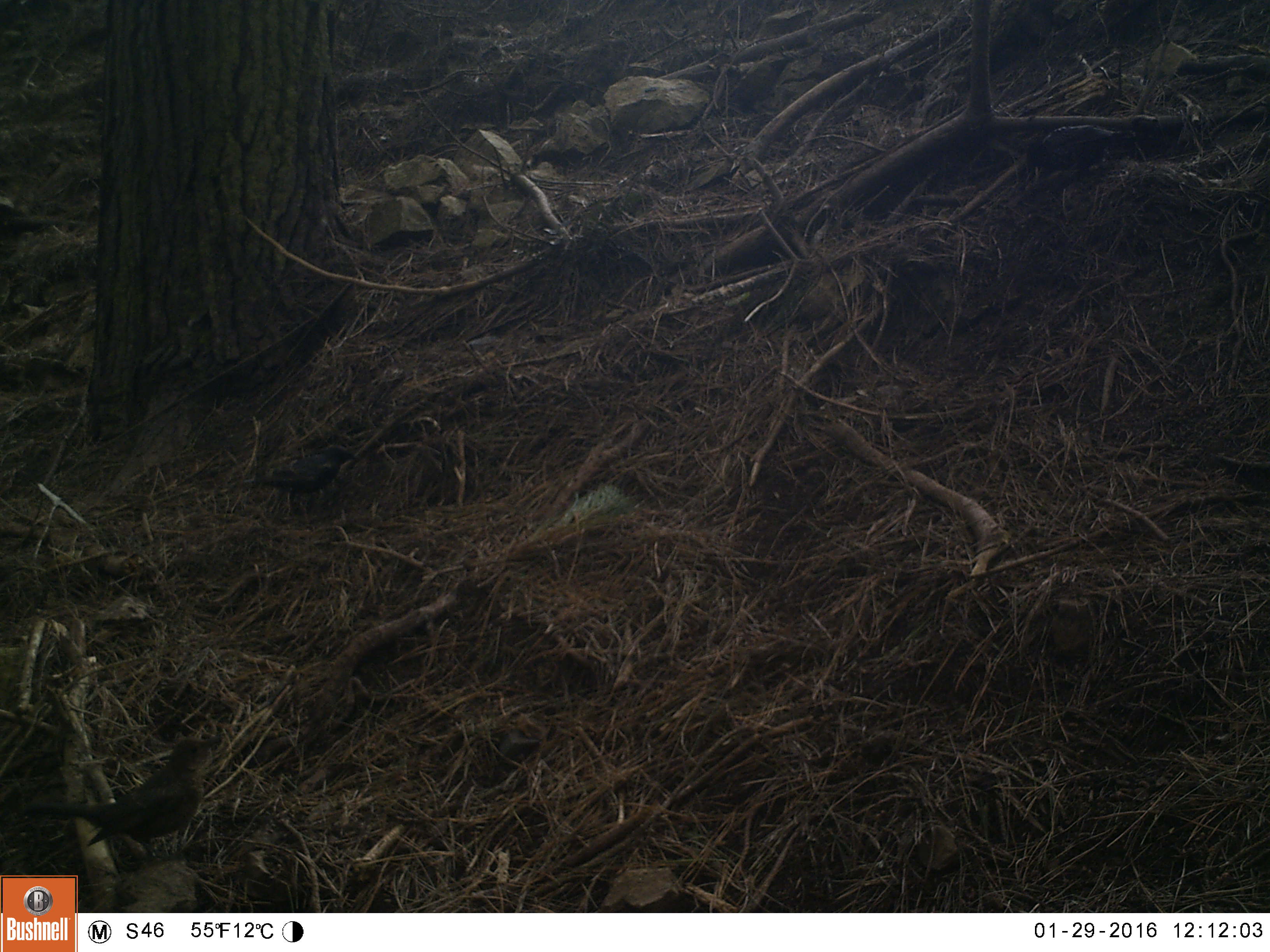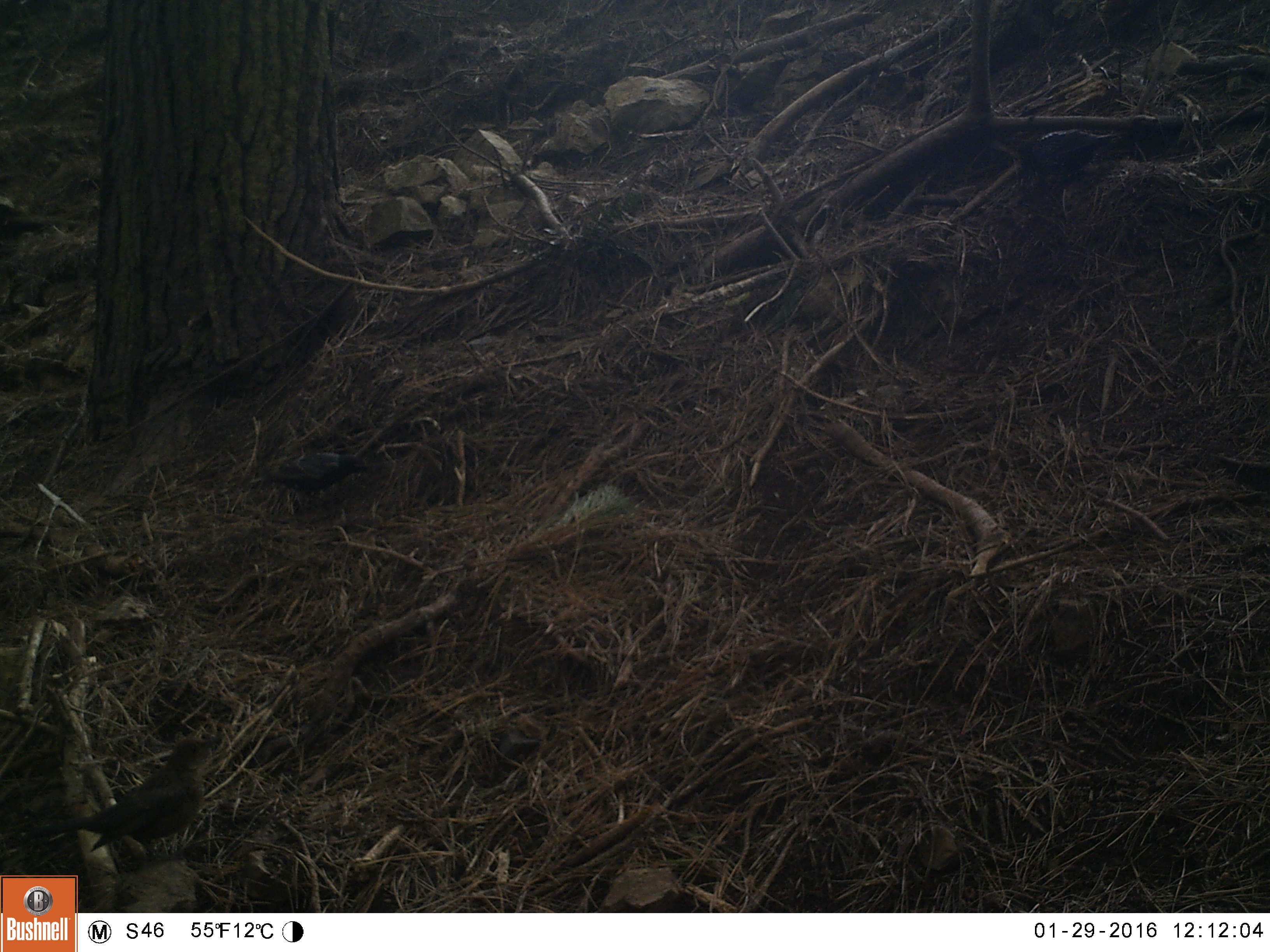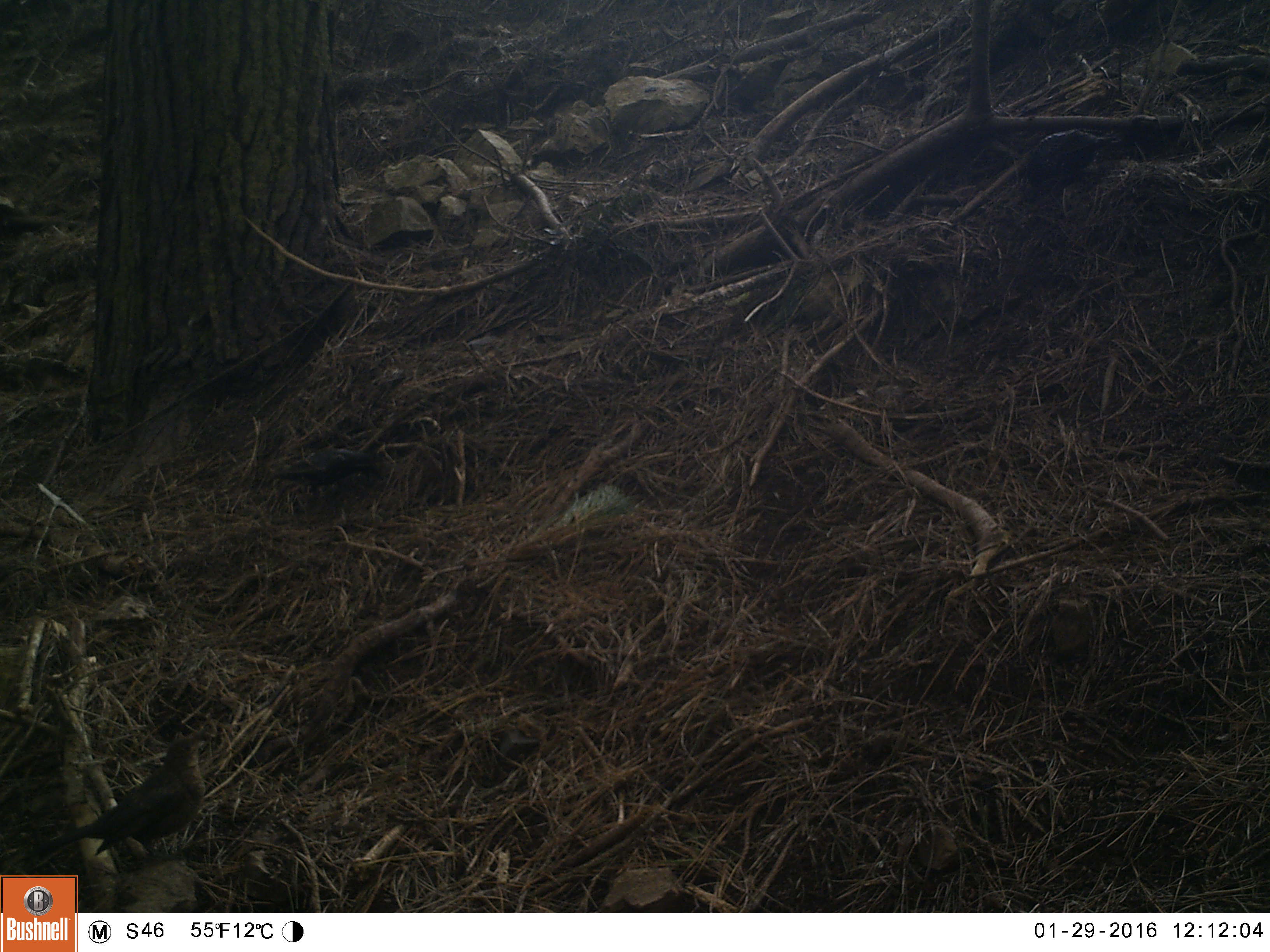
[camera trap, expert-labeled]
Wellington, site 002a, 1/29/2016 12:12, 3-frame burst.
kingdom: Animalia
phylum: Chordata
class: Aves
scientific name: Aves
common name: bird